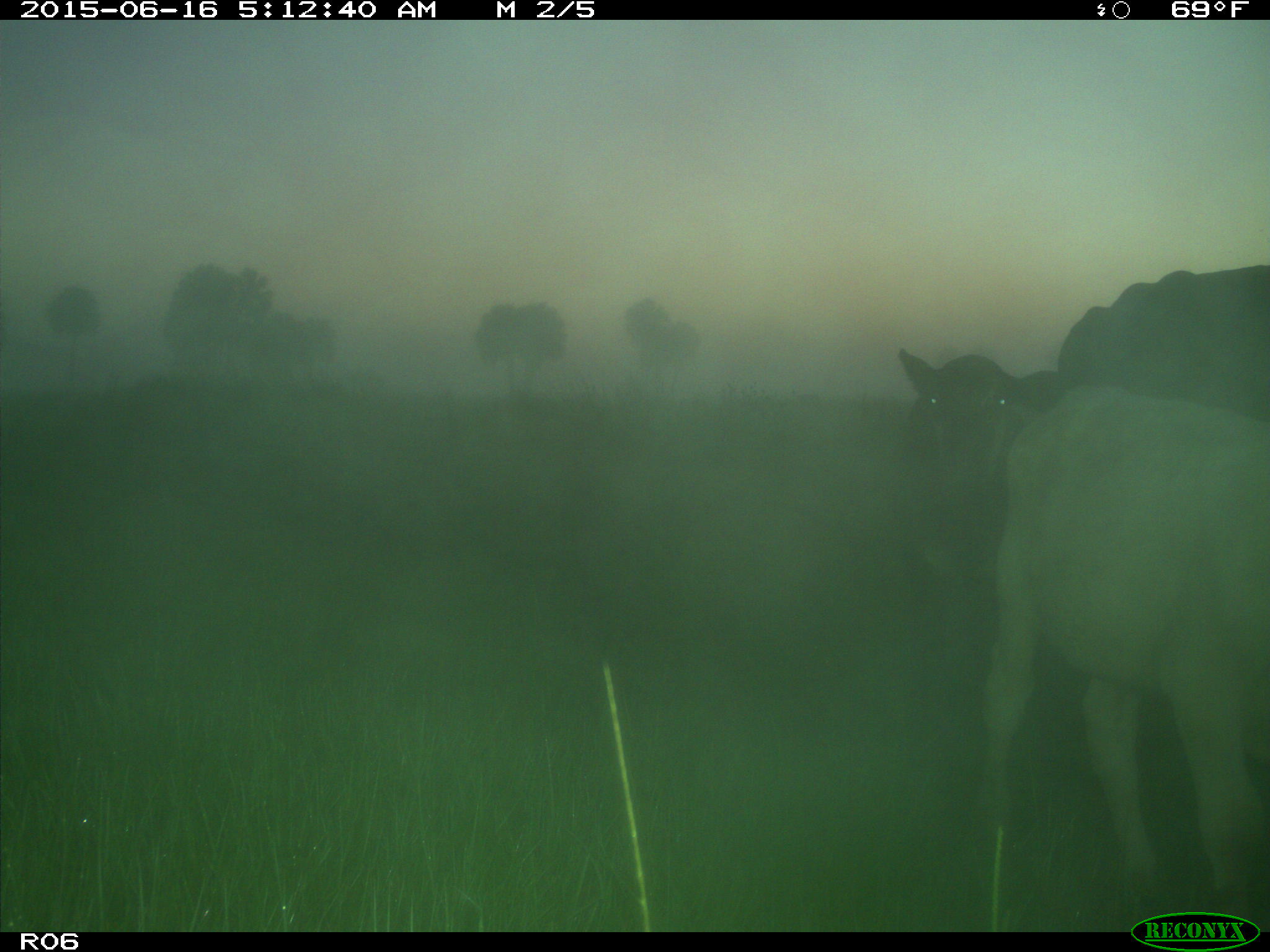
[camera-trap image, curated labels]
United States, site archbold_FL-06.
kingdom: Animalia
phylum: Chordata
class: Mammalia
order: Artiodactyla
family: Bovidae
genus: Bos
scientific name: Bos taurus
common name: domestic cow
Bos taurus (domestic cow).